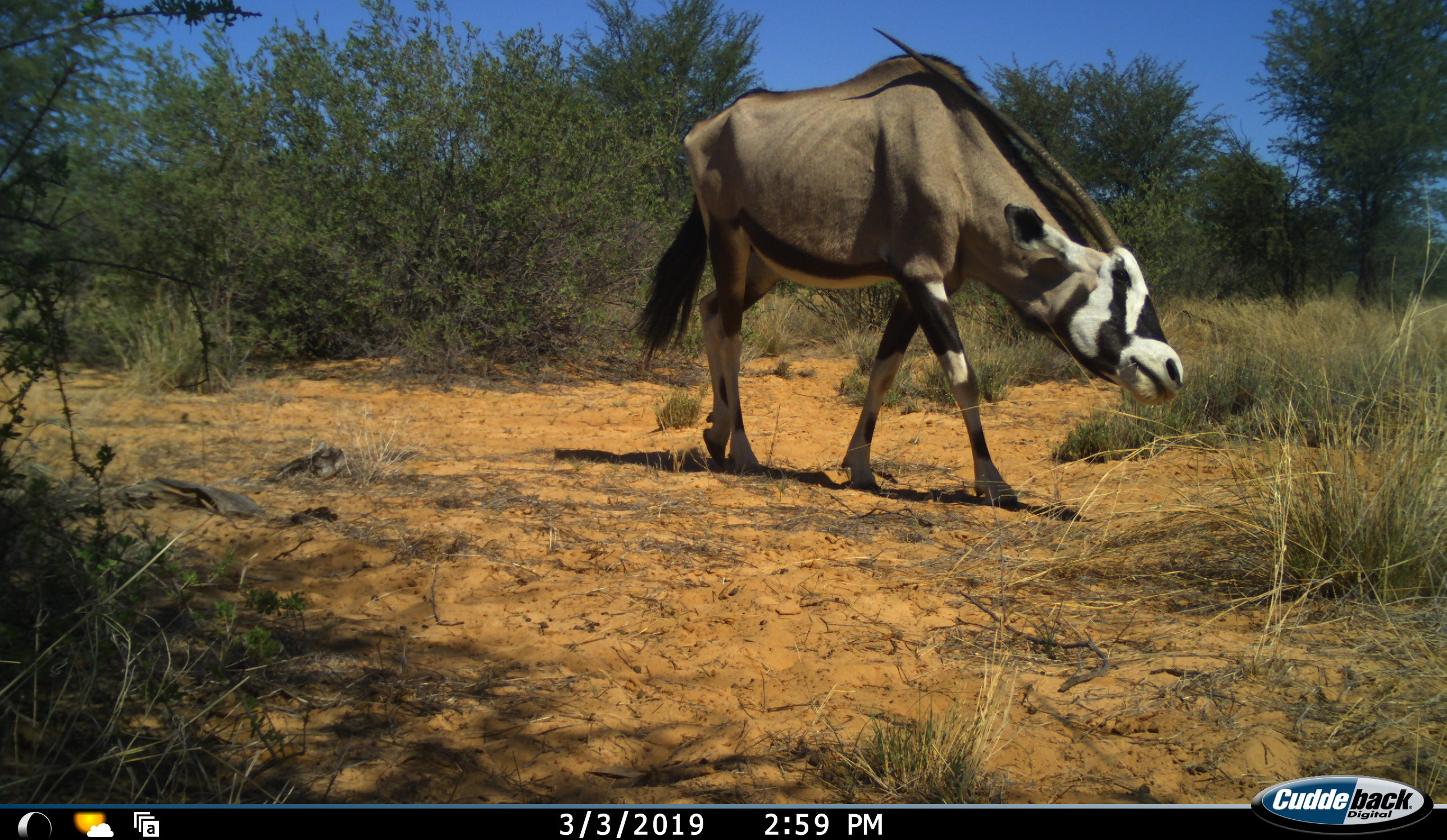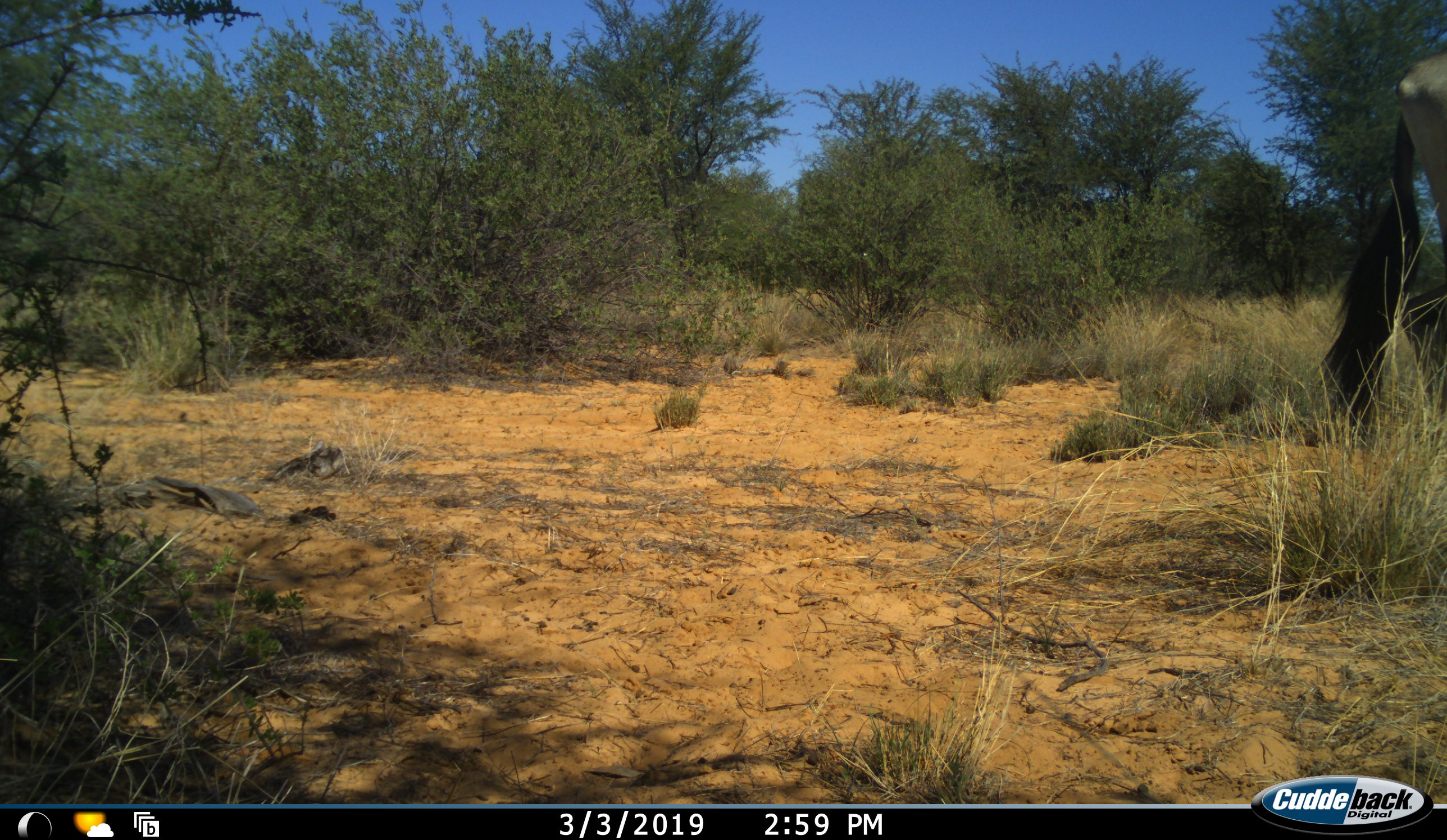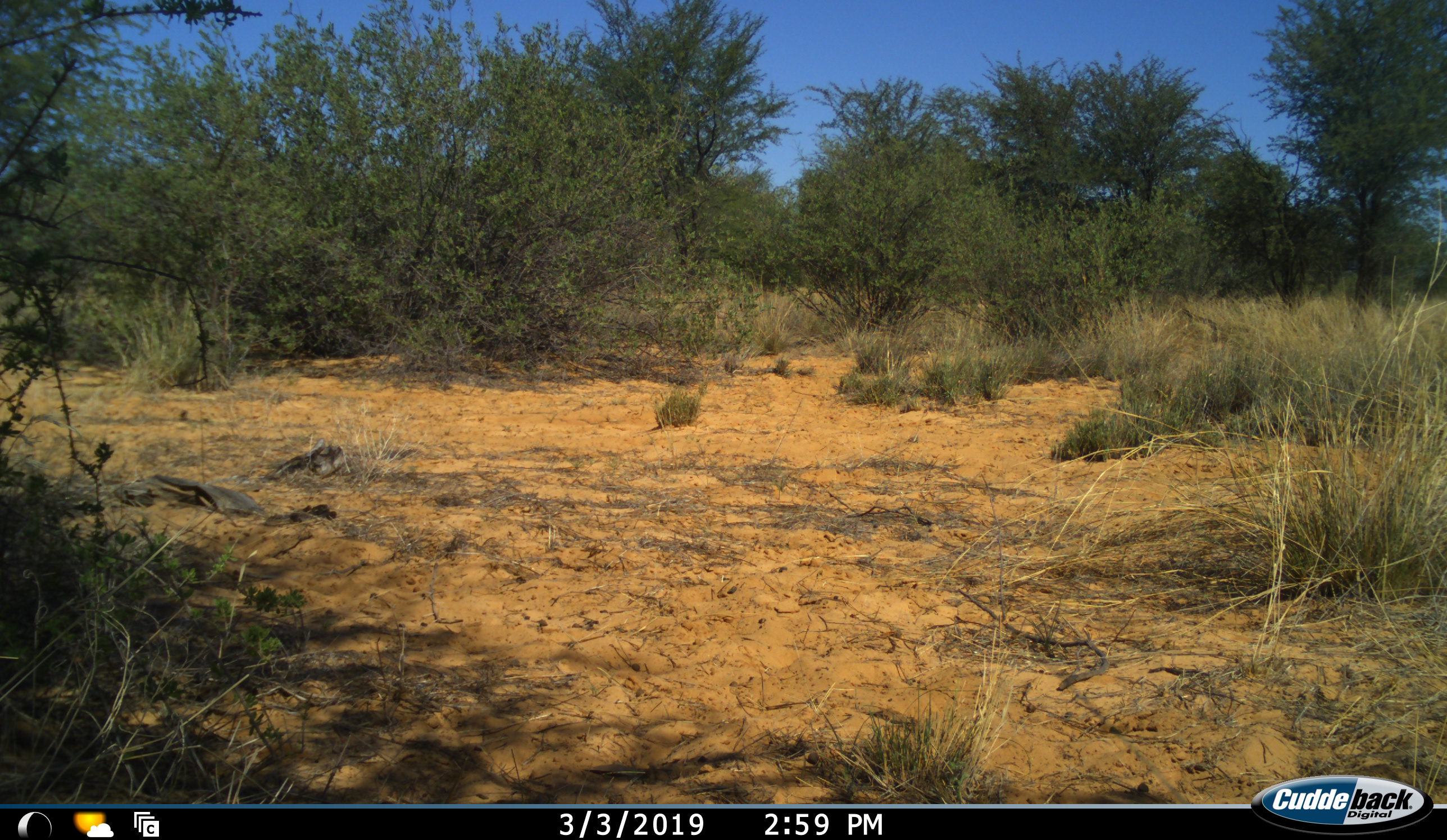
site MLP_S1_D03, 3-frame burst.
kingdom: Animalia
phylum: Chordata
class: Mammalia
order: Artiodactyla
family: Bovidae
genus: Oryx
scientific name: Oryx gazella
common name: gemsbok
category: oryx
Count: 1.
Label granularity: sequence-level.